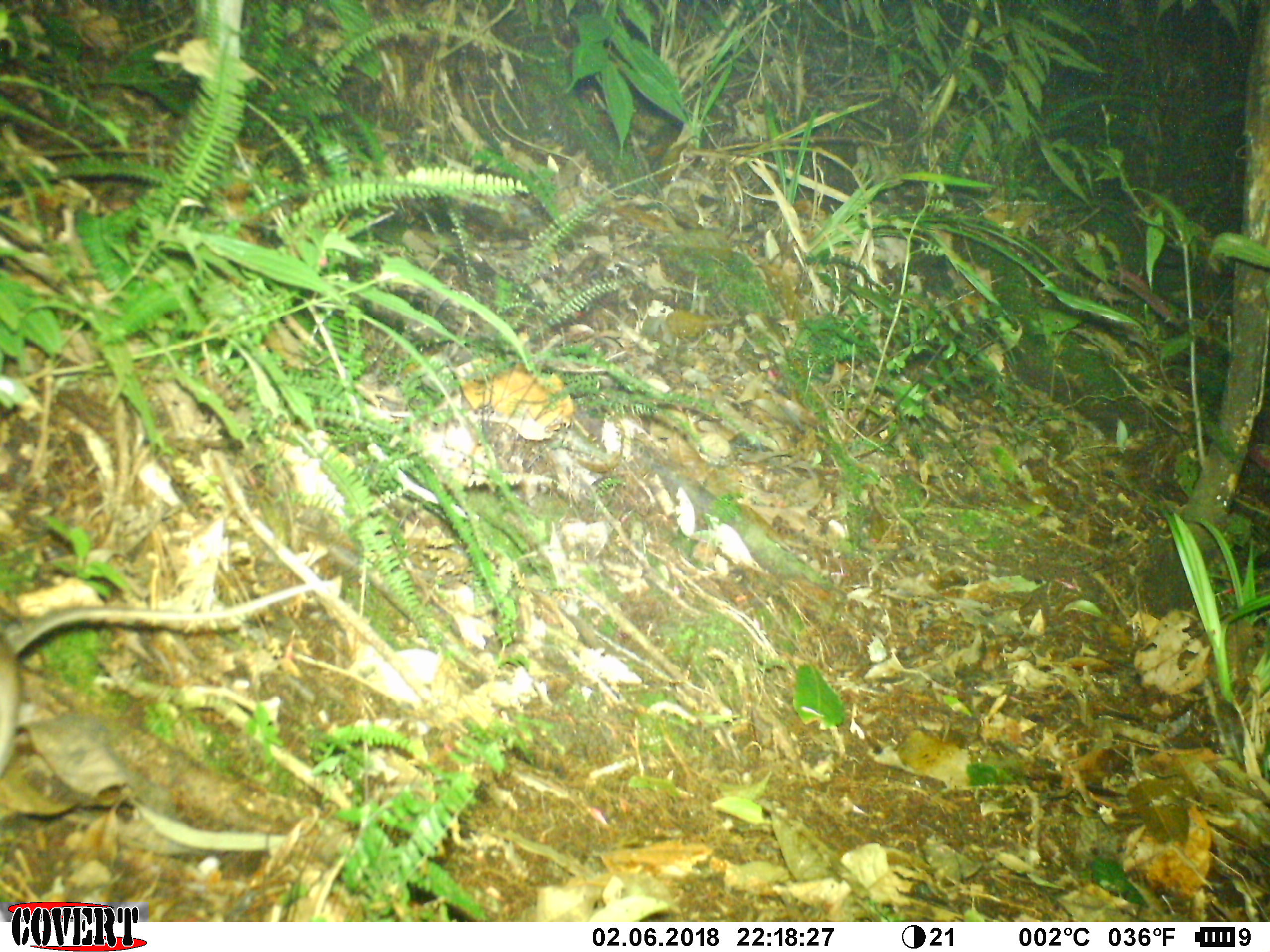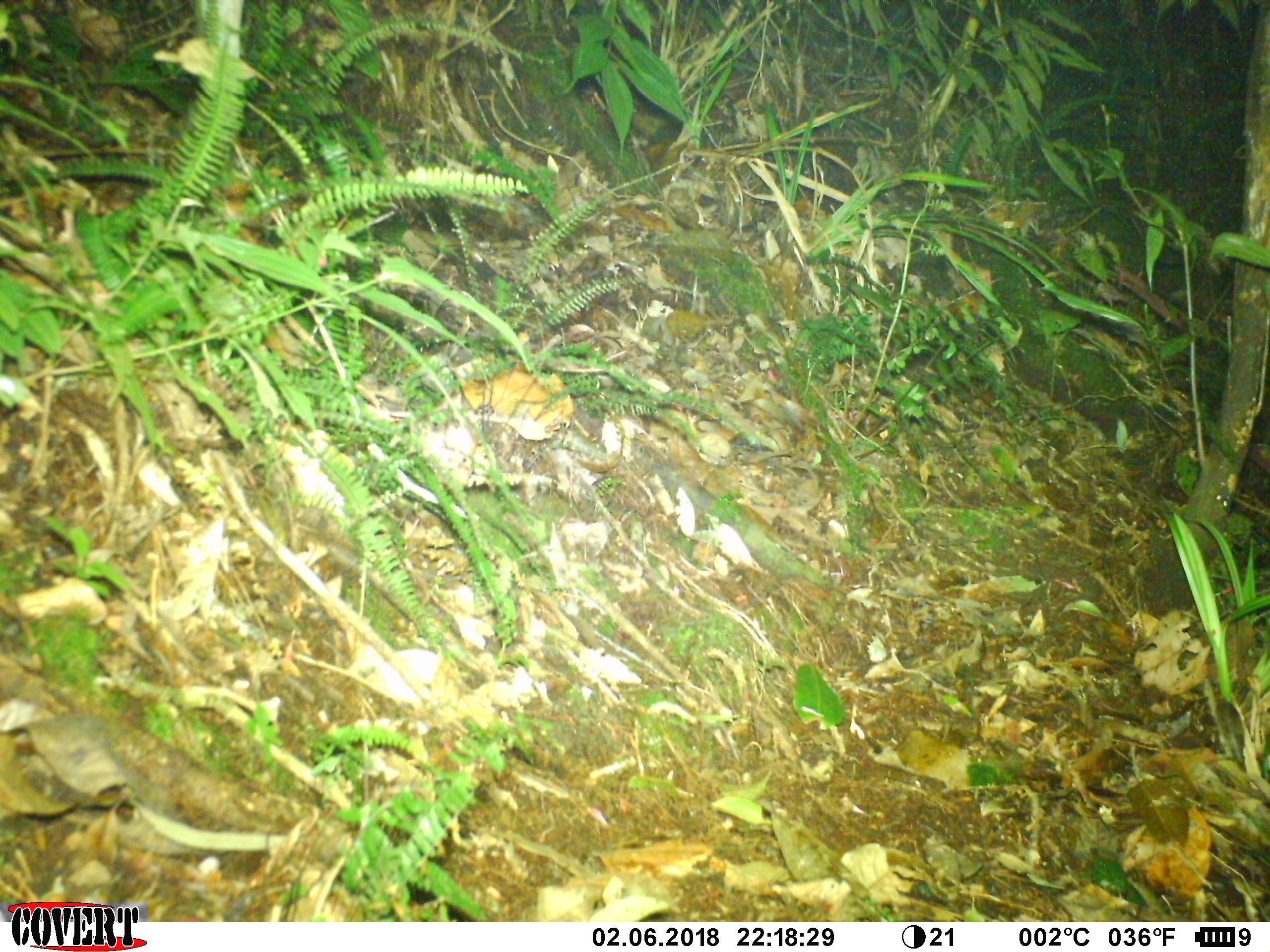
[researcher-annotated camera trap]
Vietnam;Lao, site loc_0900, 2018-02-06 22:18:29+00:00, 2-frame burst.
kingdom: Animalia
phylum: Chordata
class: Mammalia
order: Rodentia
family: Muridae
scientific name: Muridae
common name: old-world mice and rats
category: unidentified murid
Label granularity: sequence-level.